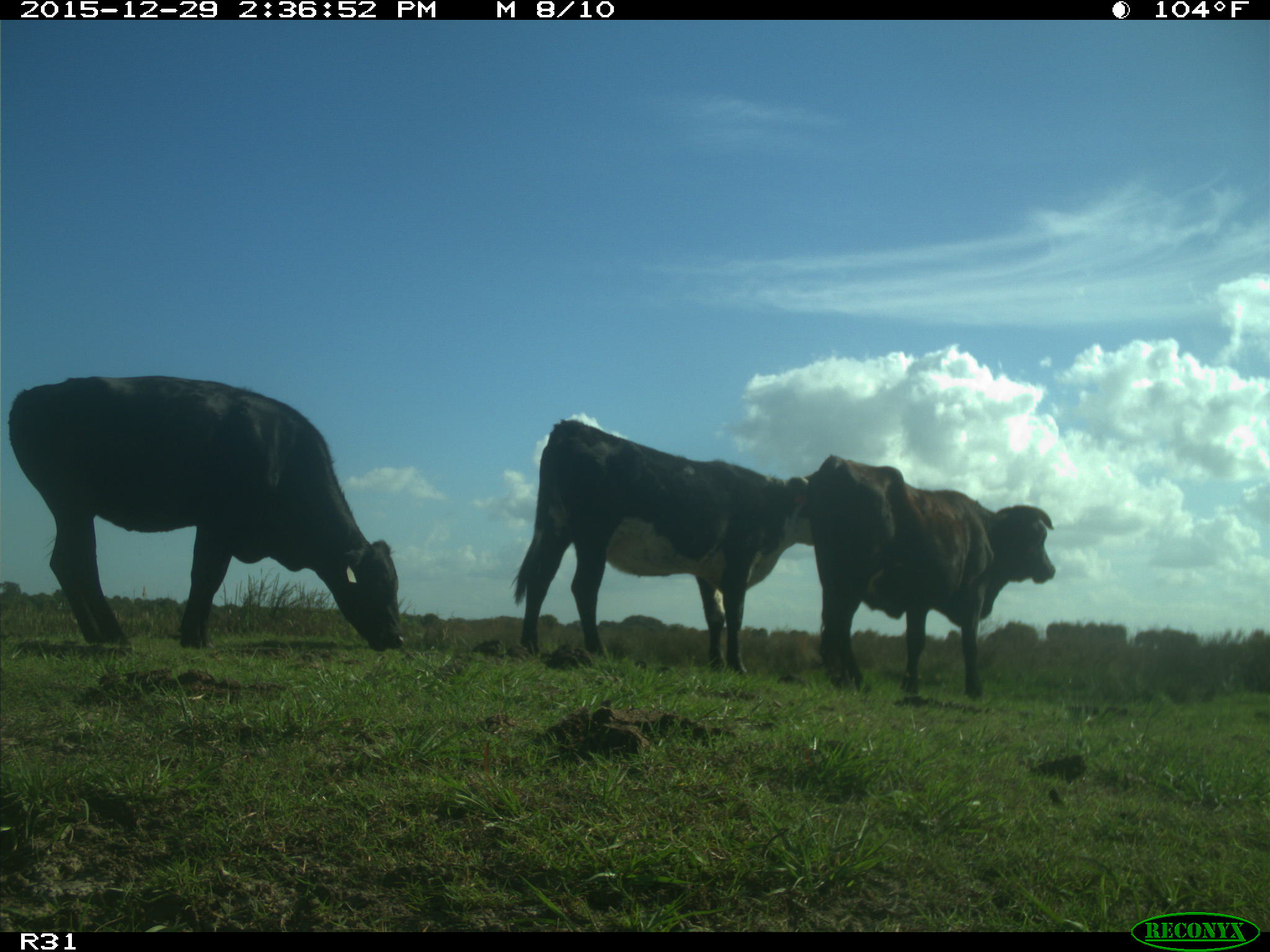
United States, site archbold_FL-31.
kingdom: Animalia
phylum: Chordata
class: Mammalia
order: Artiodactyla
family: Bovidae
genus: Bos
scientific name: Bos taurus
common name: domestic cow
Bos taurus (domestic cow).